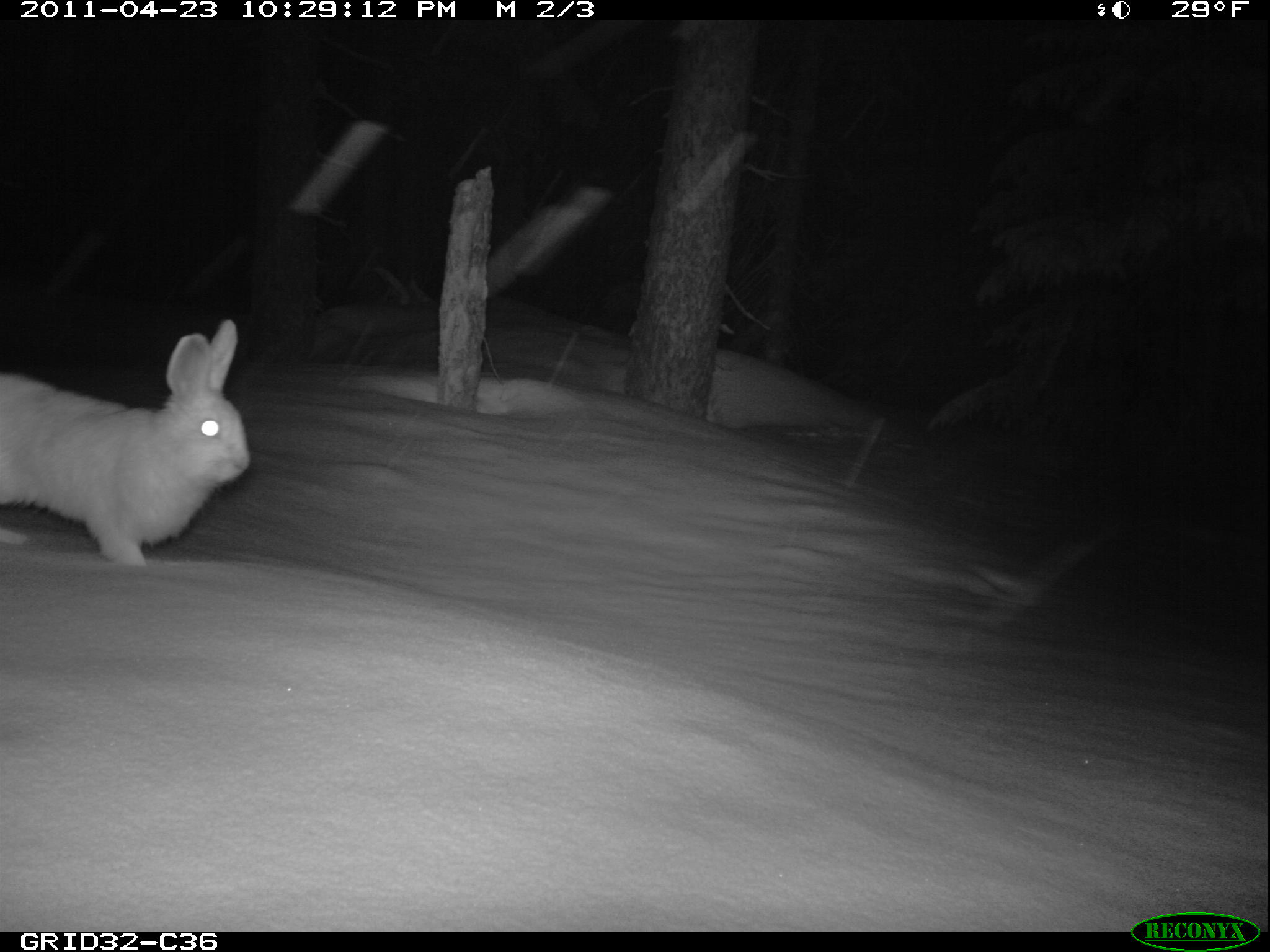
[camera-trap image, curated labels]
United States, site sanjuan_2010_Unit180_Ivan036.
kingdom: Animalia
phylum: Chordata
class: Mammalia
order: Lagomorpha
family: Leporidae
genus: Lepus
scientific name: Lepus americanus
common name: snowshoe hare